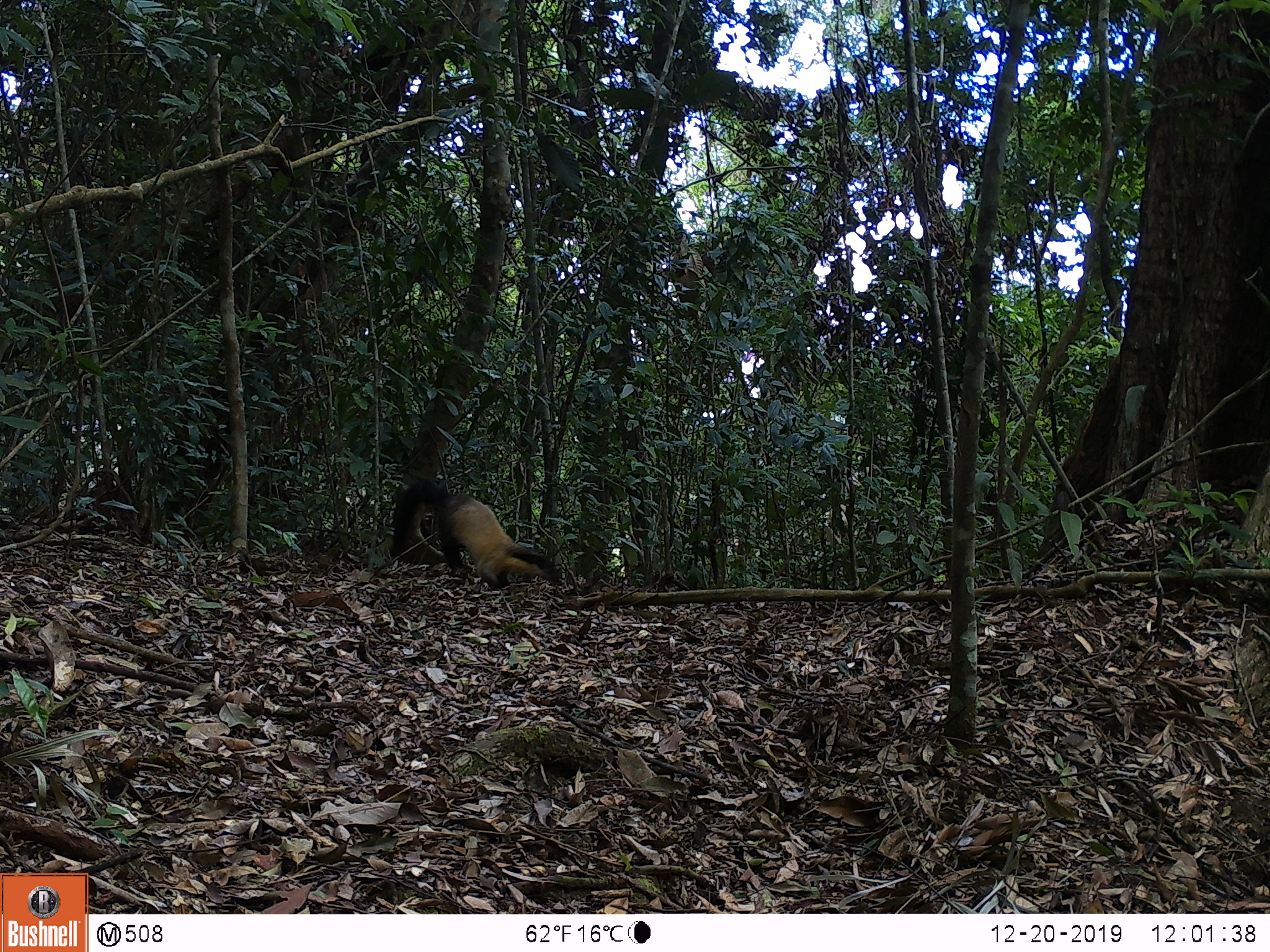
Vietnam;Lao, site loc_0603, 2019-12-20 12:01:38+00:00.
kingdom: Animalia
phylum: Chordata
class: Mammalia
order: Carnivora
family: Mustelidae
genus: Martes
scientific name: Martes flavigula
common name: yellow-throated marten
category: yellow throated marten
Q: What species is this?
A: Yellow throated marten (yellow-throated marten) (Martes flavigula).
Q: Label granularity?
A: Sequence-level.